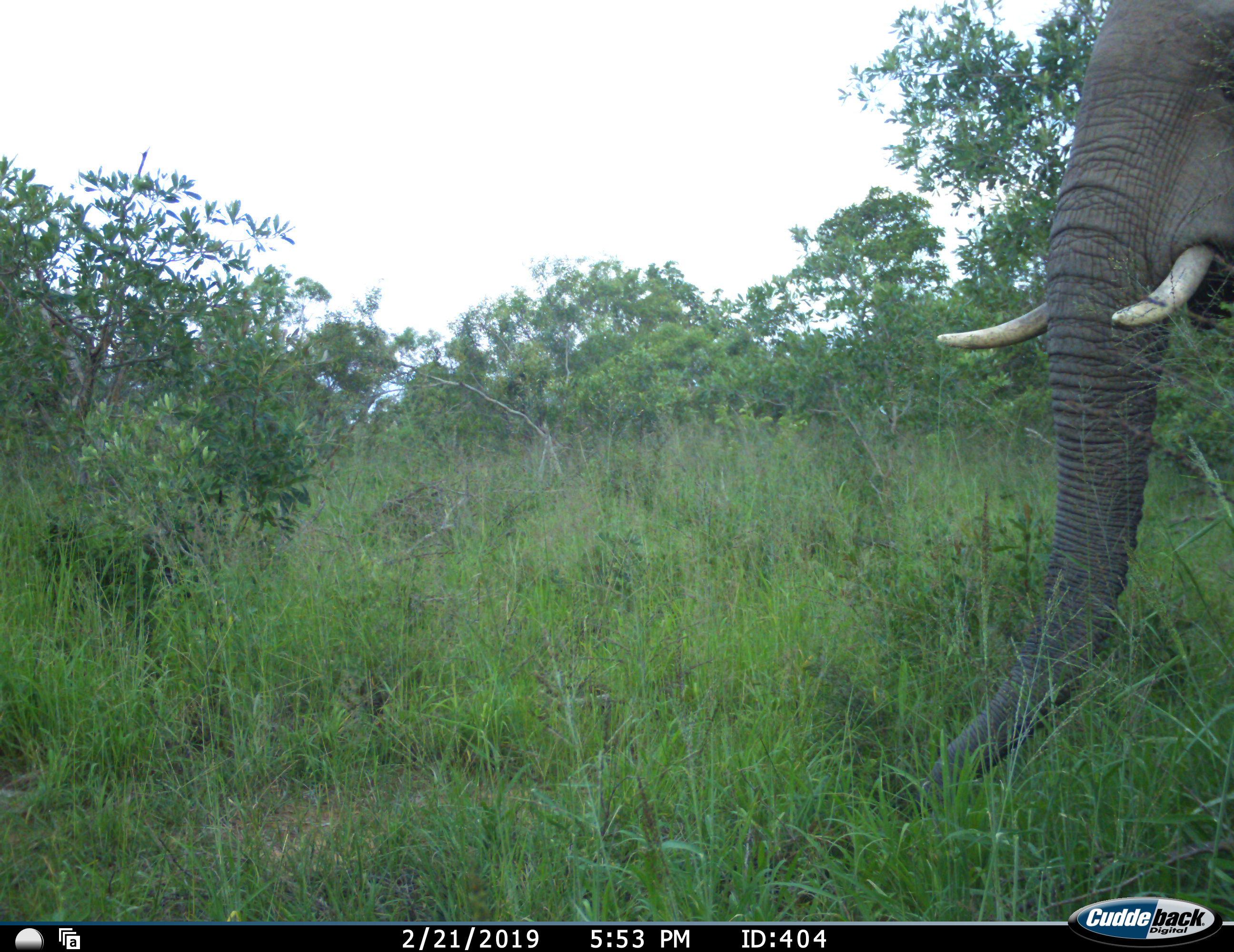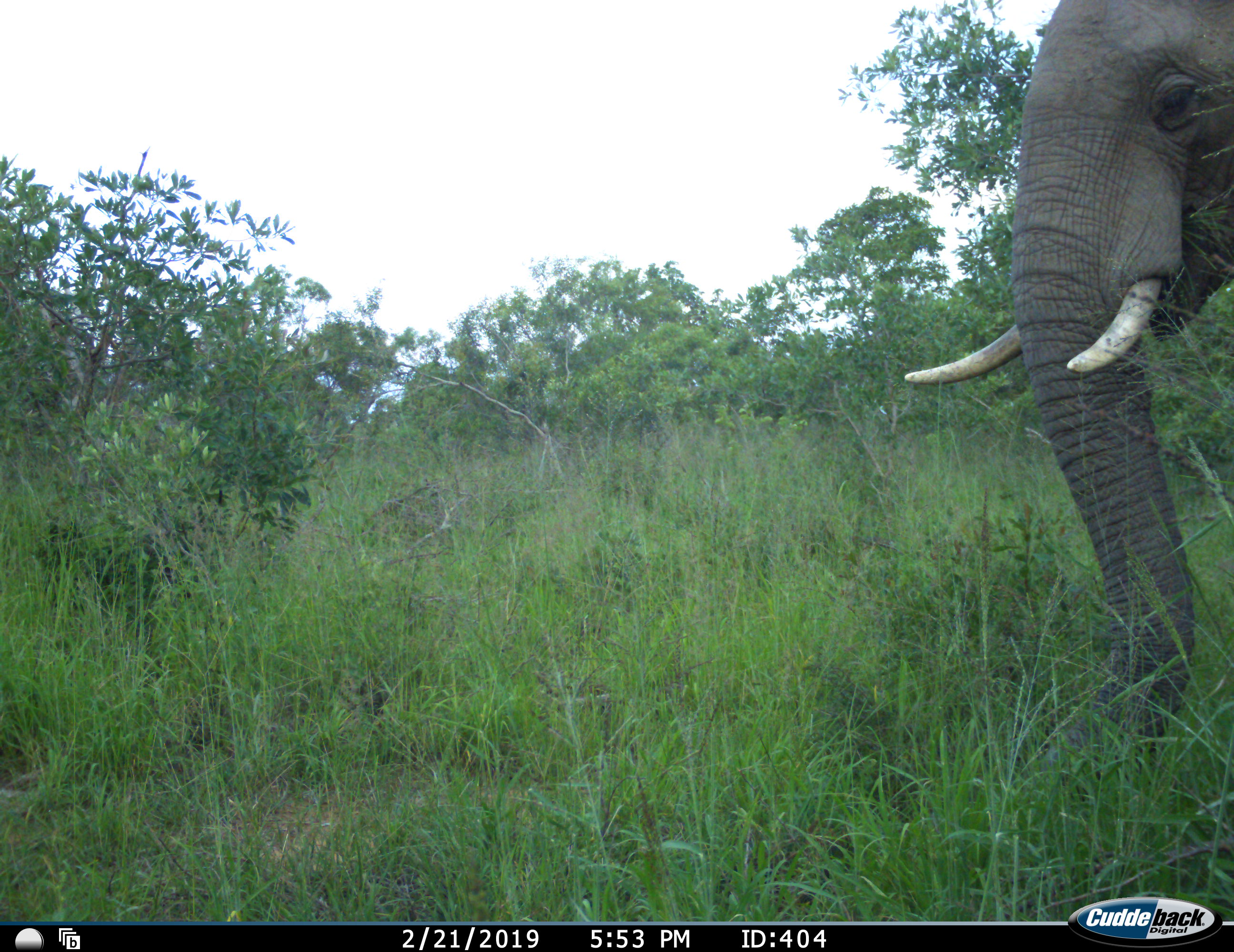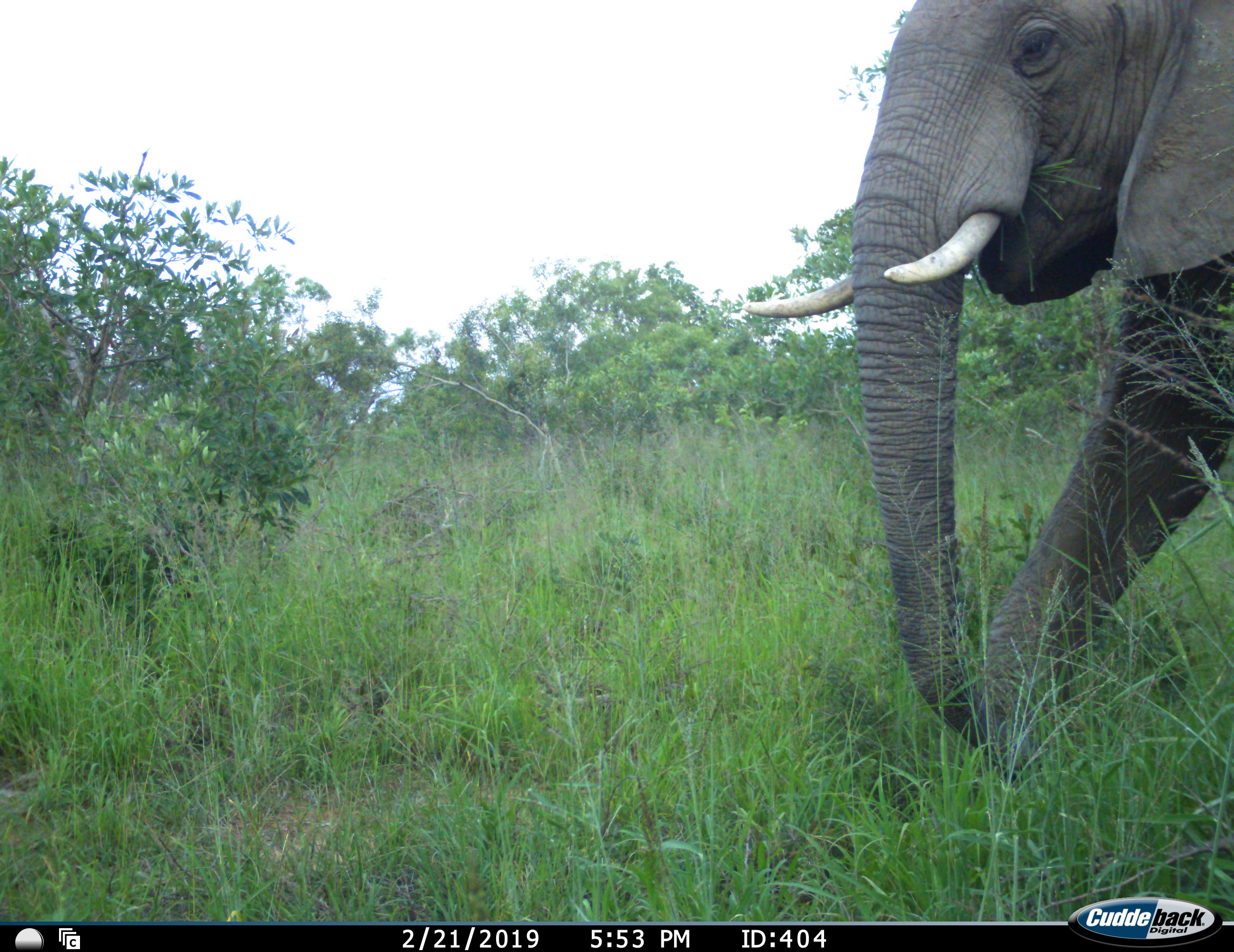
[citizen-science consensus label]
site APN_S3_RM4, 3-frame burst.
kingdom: Animalia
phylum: Chordata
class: Mammalia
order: Proboscidea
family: Elephantidae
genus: Loxodonta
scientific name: Loxodonta africana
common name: african bush elephant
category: elephant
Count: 1.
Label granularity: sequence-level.